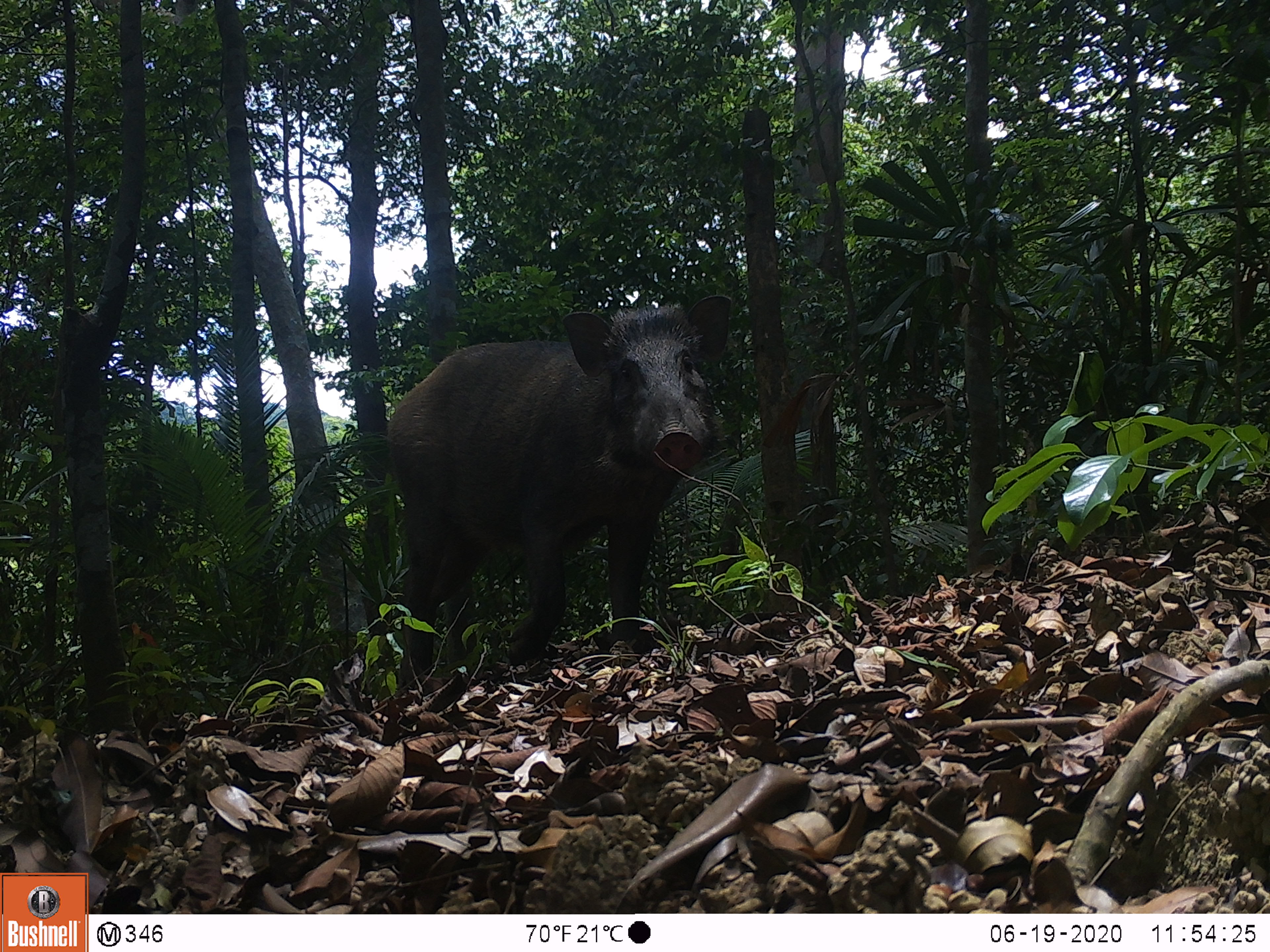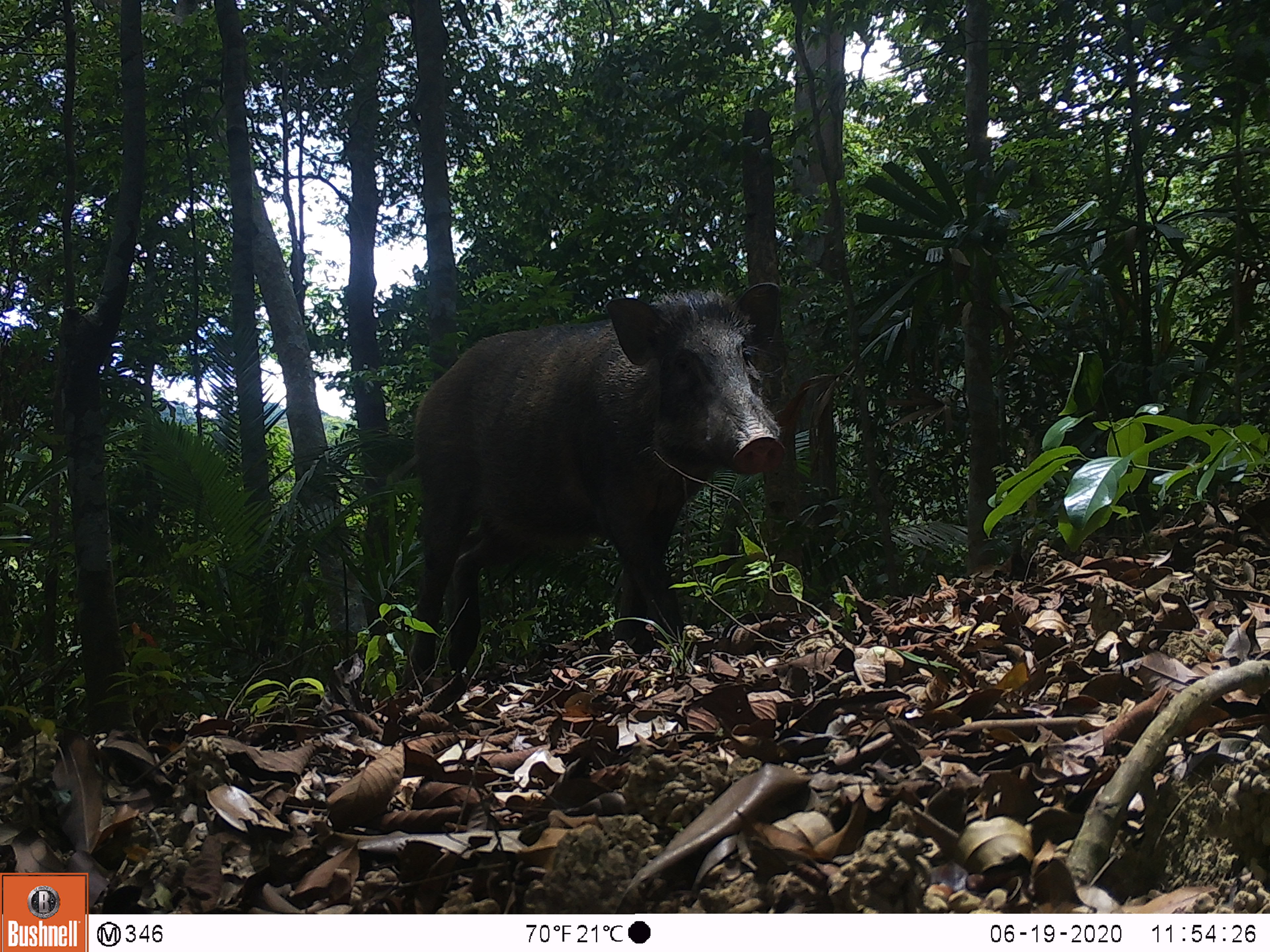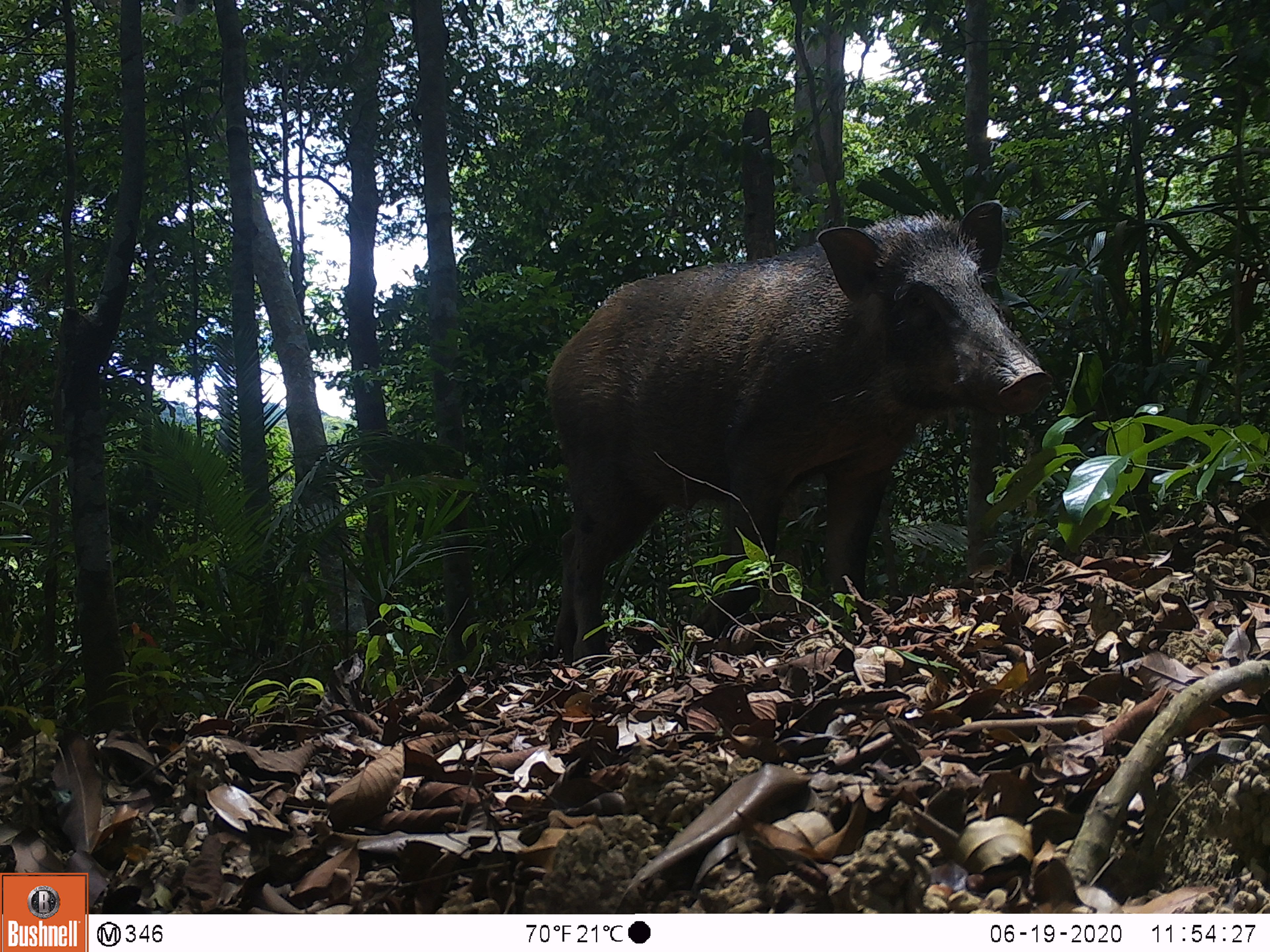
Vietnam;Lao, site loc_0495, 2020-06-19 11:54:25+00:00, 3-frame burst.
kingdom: Animalia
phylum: Chordata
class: Mammalia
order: Artiodactyla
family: Suidae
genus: Sus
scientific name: Sus scrofa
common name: eurasian wild pig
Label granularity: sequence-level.